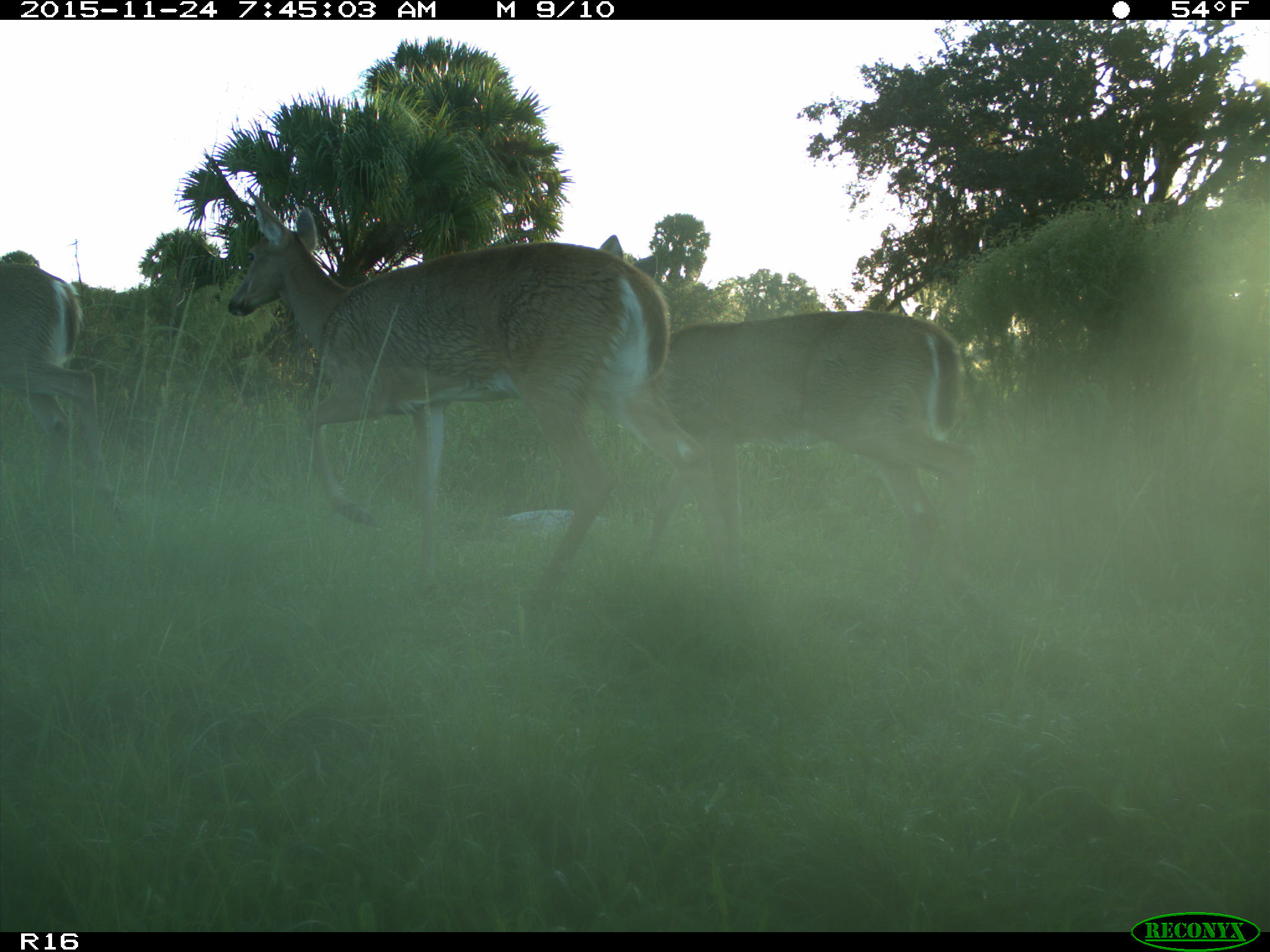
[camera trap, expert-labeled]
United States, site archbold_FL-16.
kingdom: Animalia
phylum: Chordata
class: Mammalia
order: Artiodactyla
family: Cervidae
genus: Odocoileus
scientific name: Odocoileus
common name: deer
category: unidentified deer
Unidentified deer (deer) (Odocoileus).